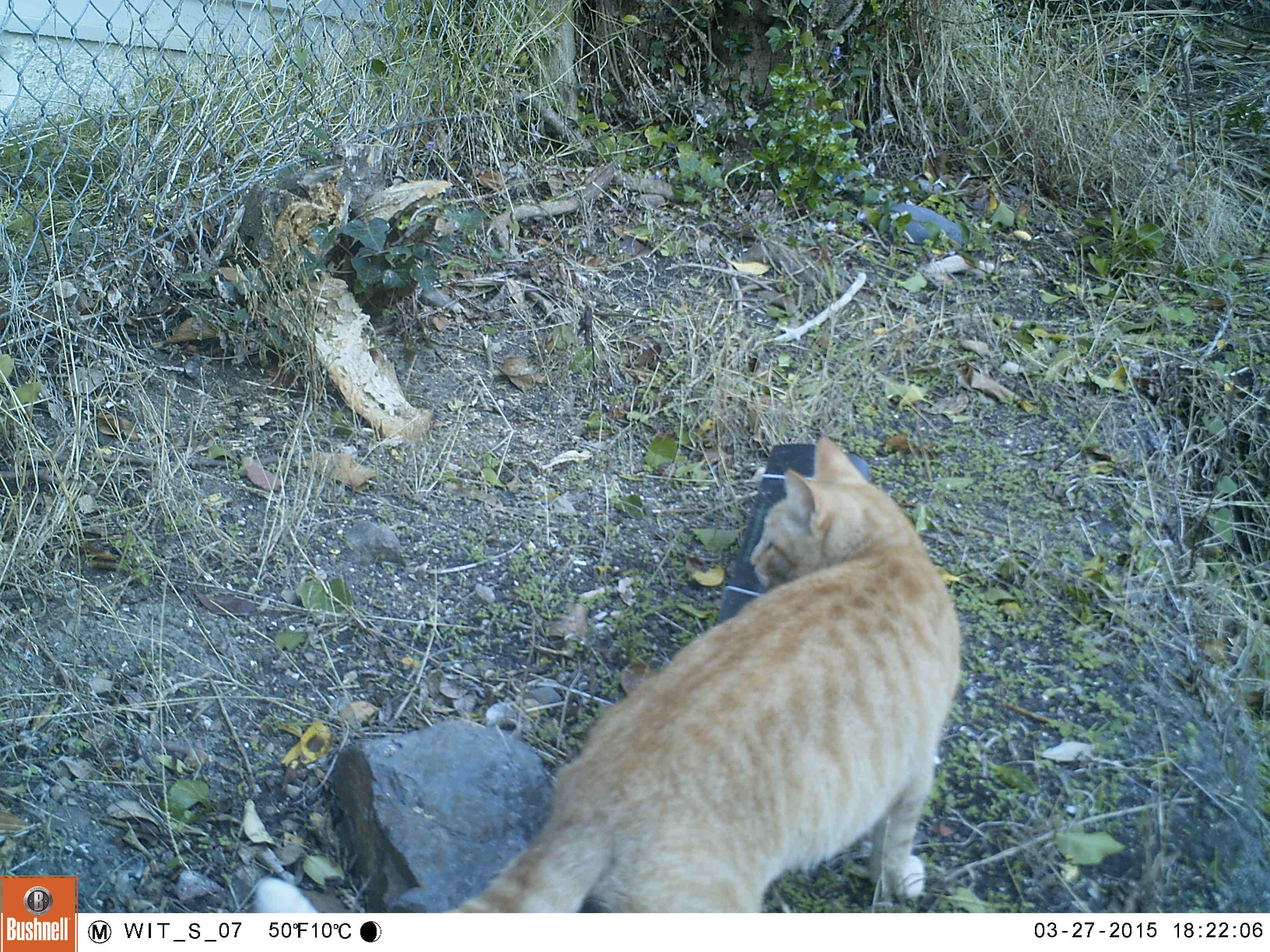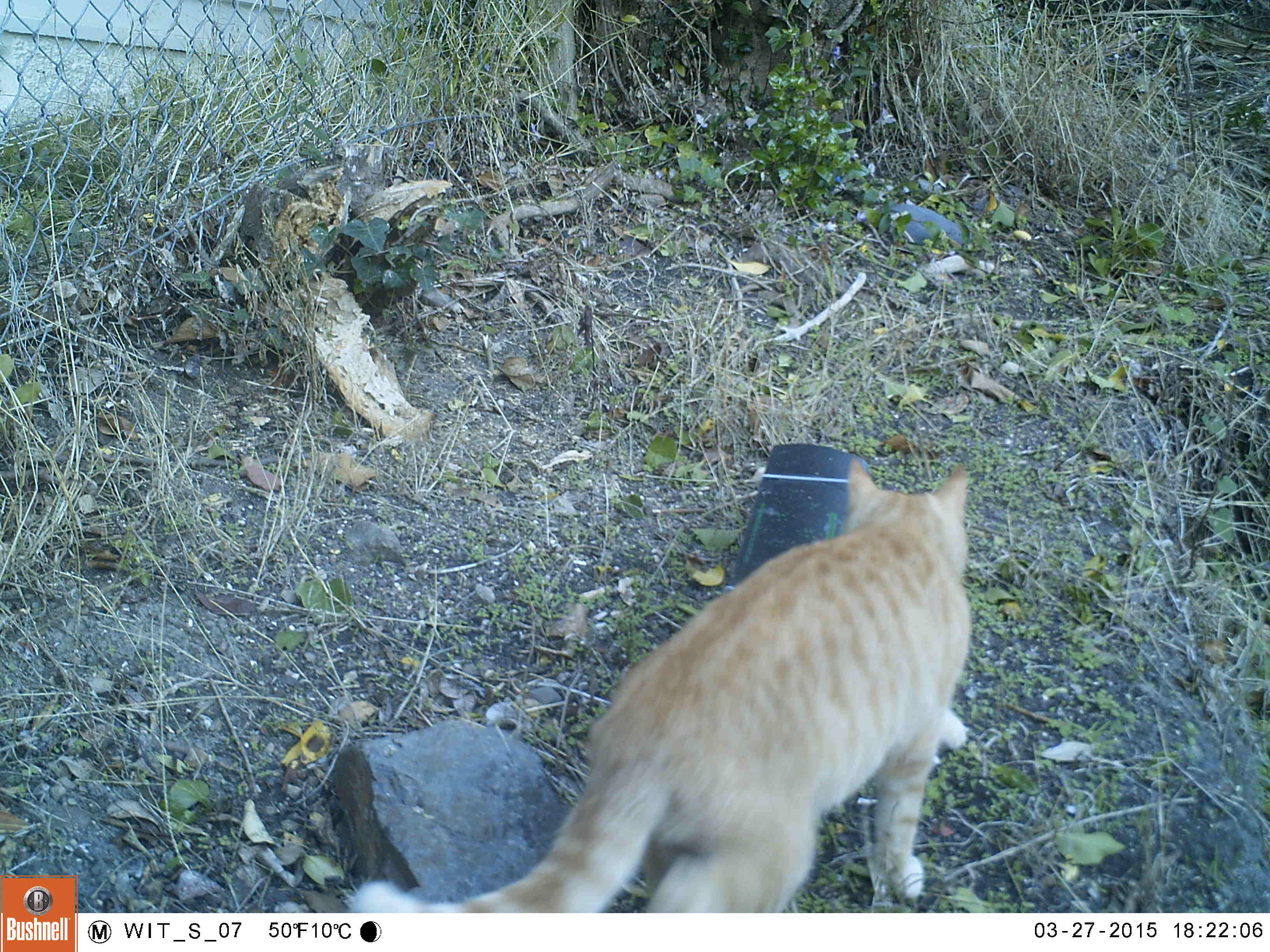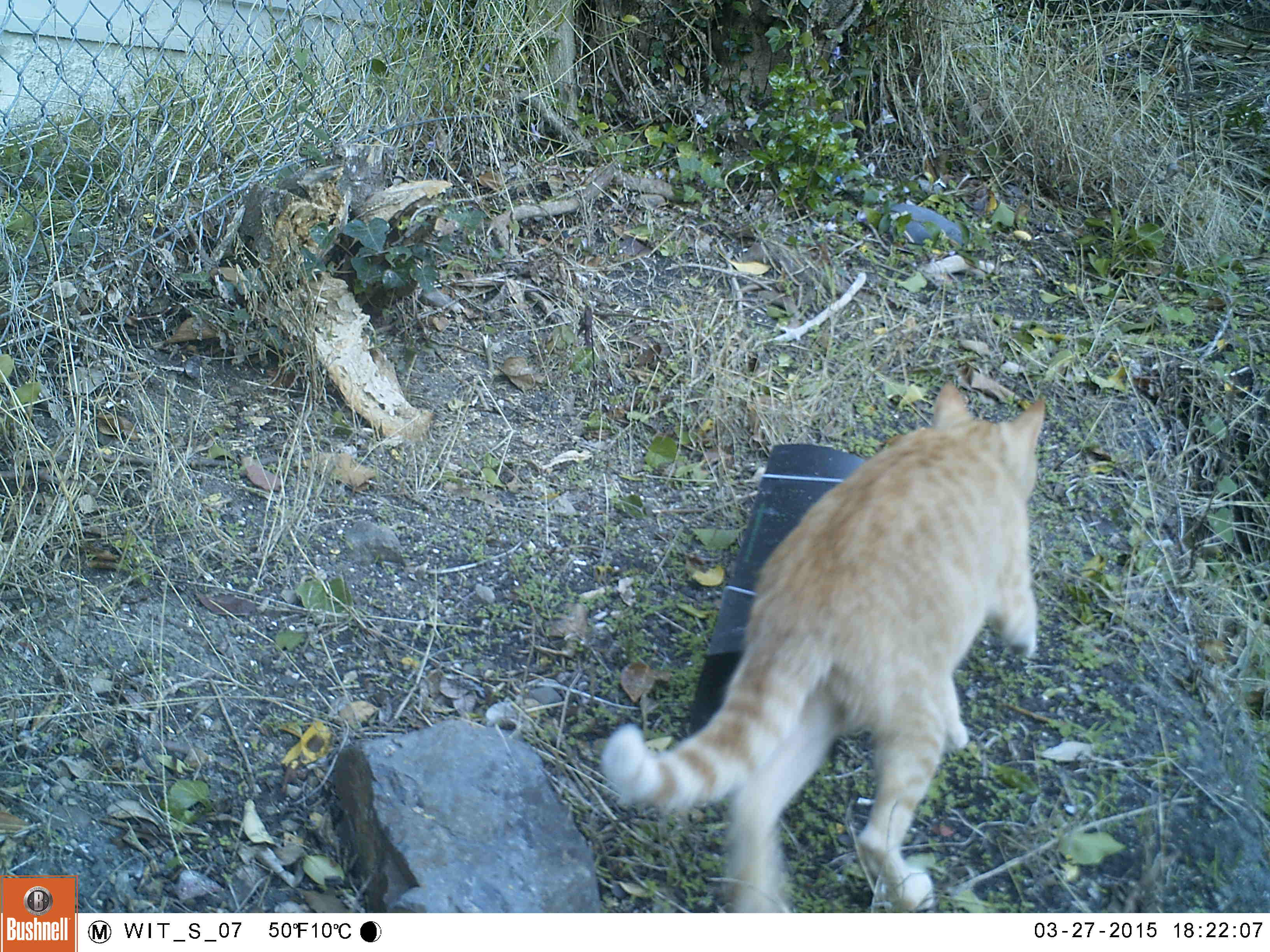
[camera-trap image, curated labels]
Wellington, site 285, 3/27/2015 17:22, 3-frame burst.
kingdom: Animalia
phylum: Chordata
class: Mammalia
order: Carnivora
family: Felidae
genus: Felis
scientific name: Felis catus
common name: cat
Cat (Felis catus).